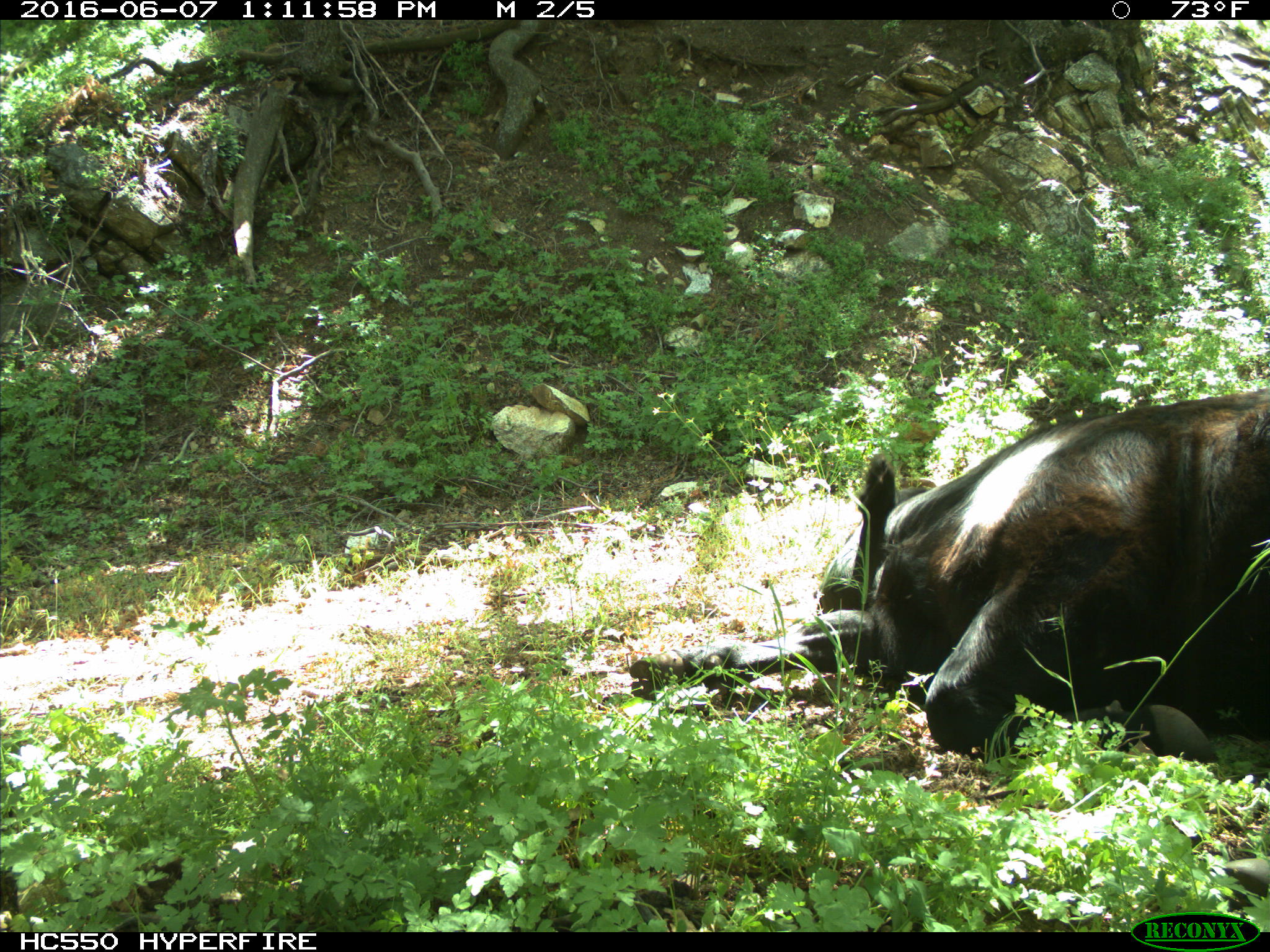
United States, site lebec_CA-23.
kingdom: Animalia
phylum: Chordata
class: Mammalia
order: Artiodactyla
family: Bovidae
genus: Bos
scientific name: Bos taurus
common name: domestic cow